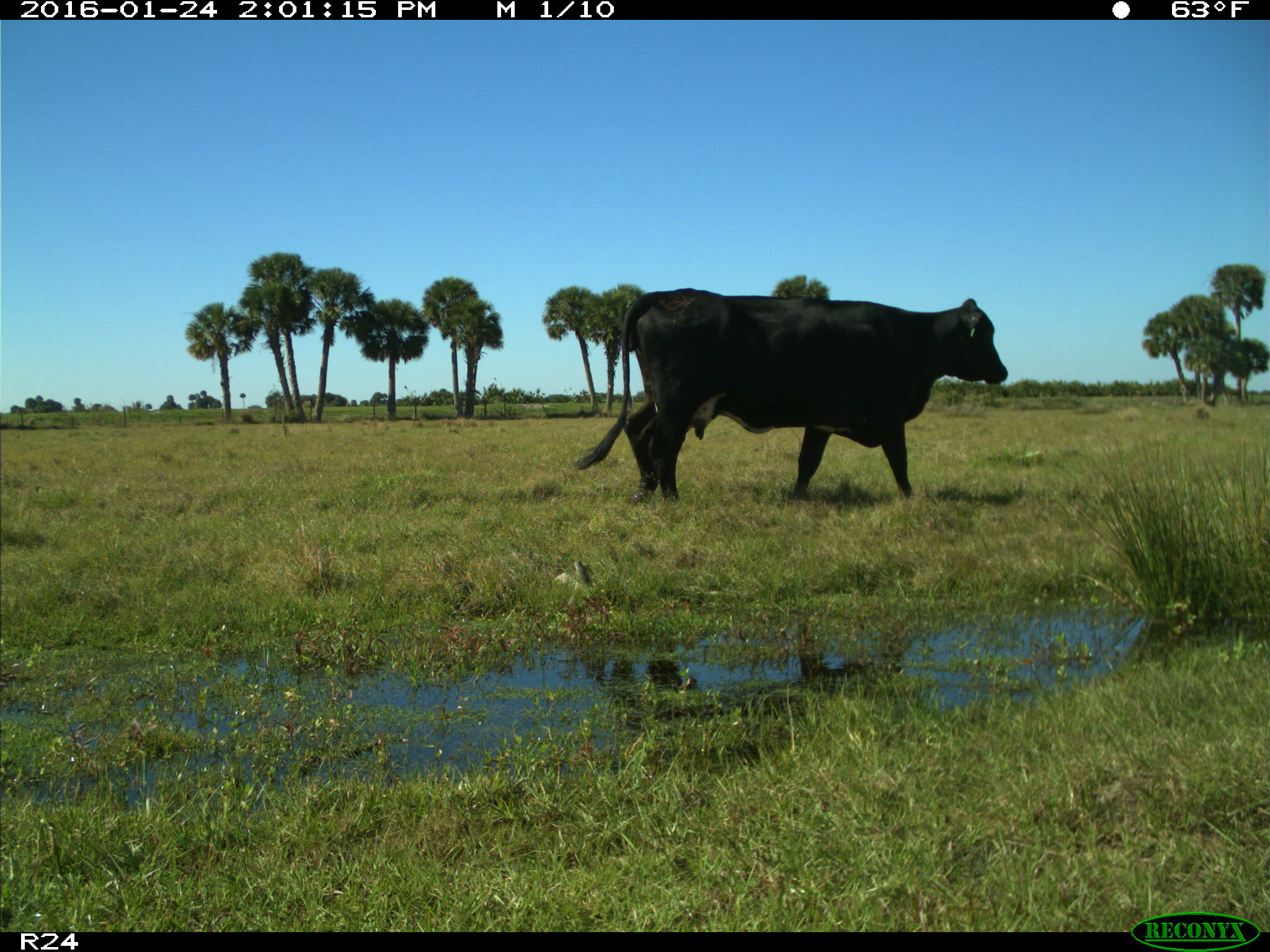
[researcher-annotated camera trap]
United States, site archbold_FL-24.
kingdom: Animalia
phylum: Chordata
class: Mammalia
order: Artiodactyla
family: Bovidae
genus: Bos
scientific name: Bos taurus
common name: domestic cow